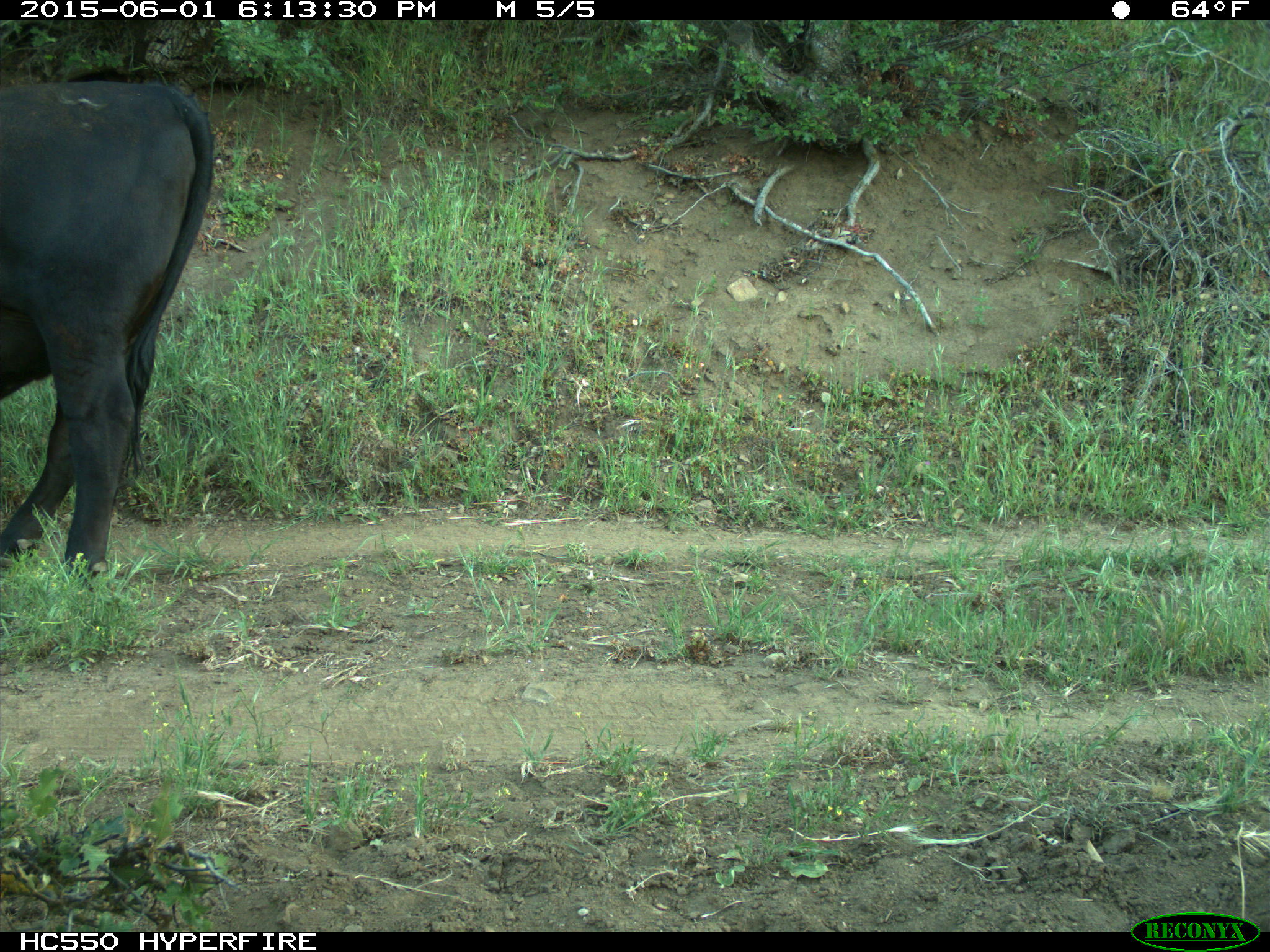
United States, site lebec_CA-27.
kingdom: Animalia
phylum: Chordata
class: Mammalia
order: Artiodactyla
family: Bovidae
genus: Bos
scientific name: Bos taurus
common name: domestic cow